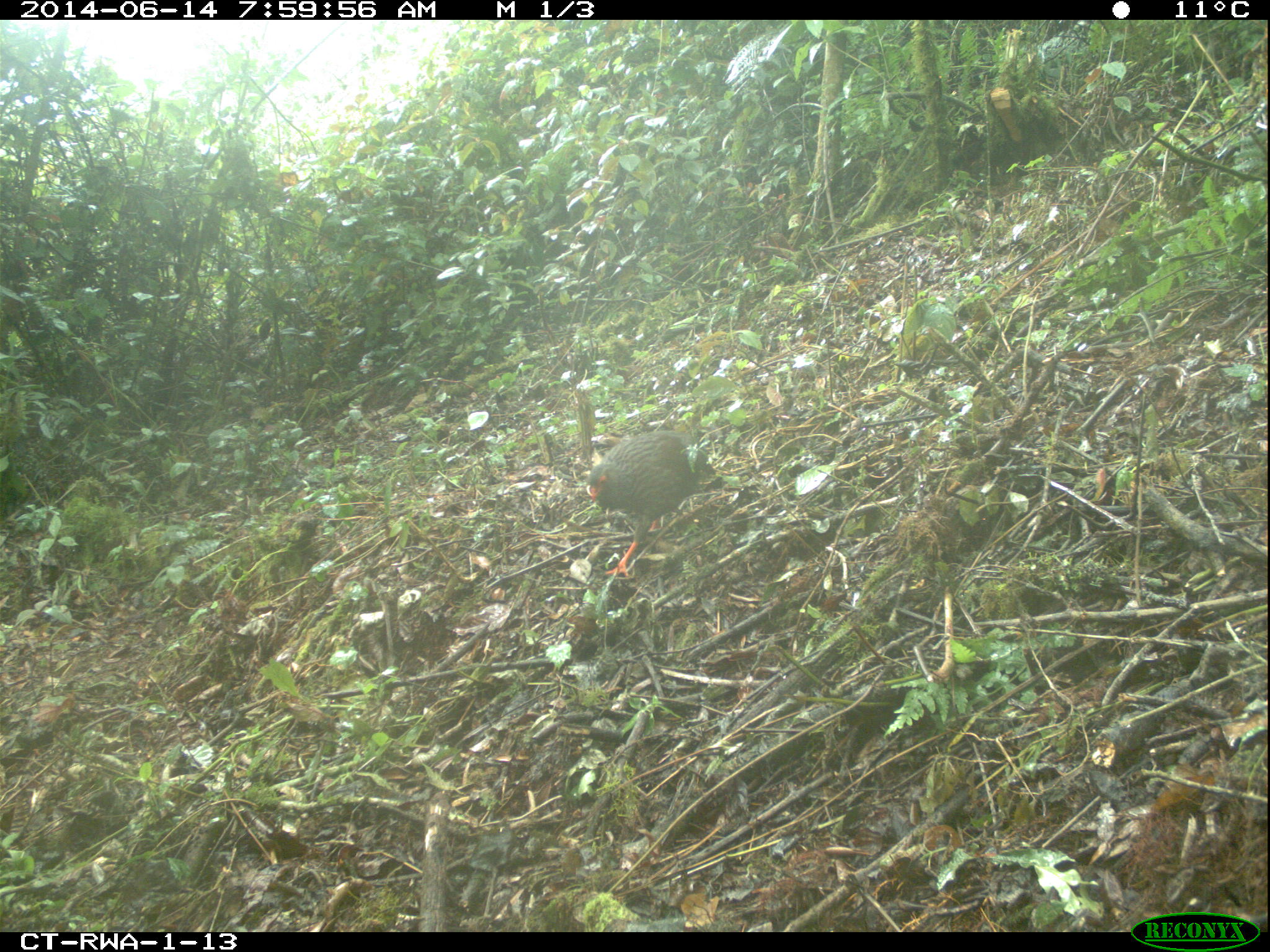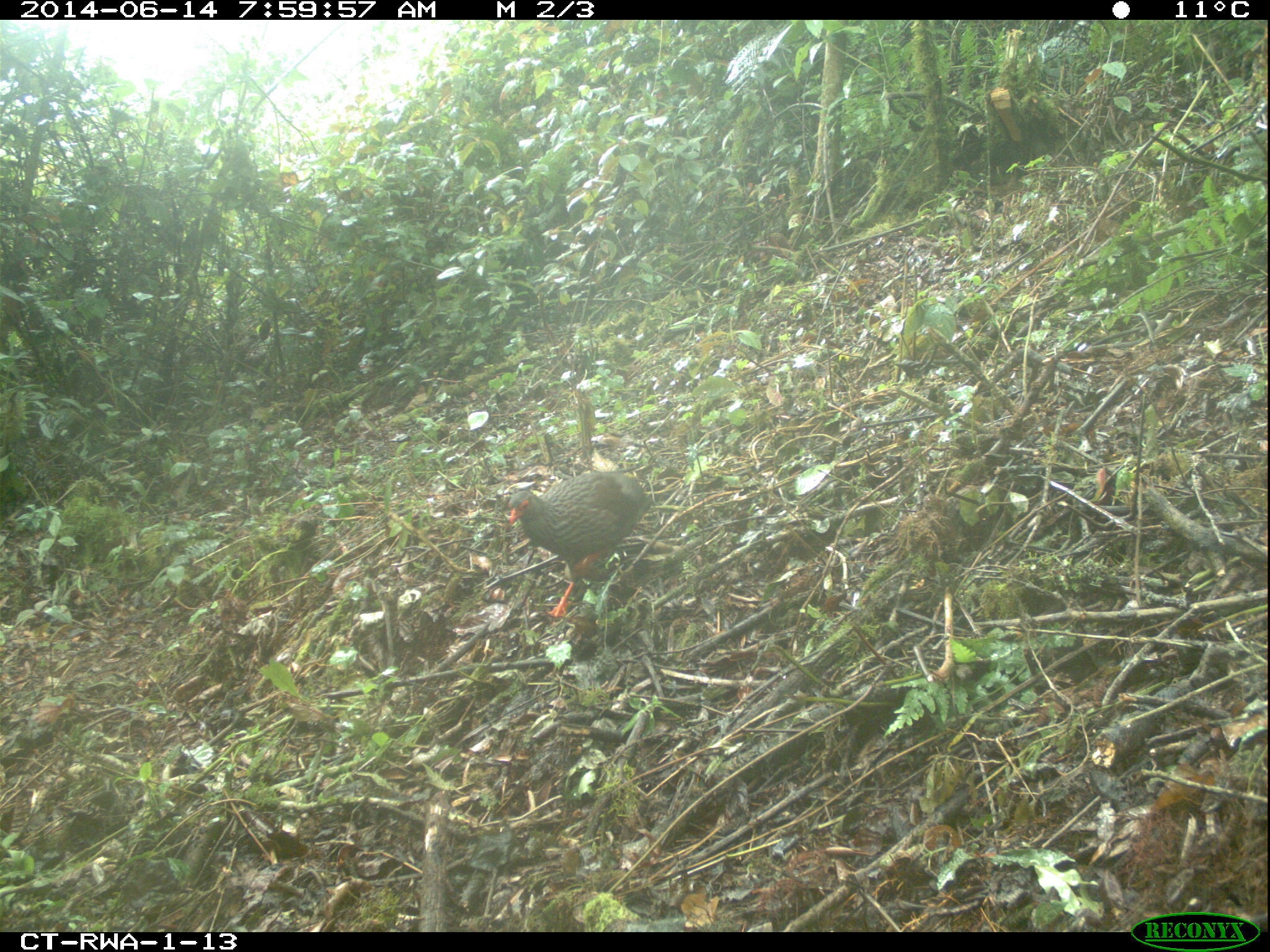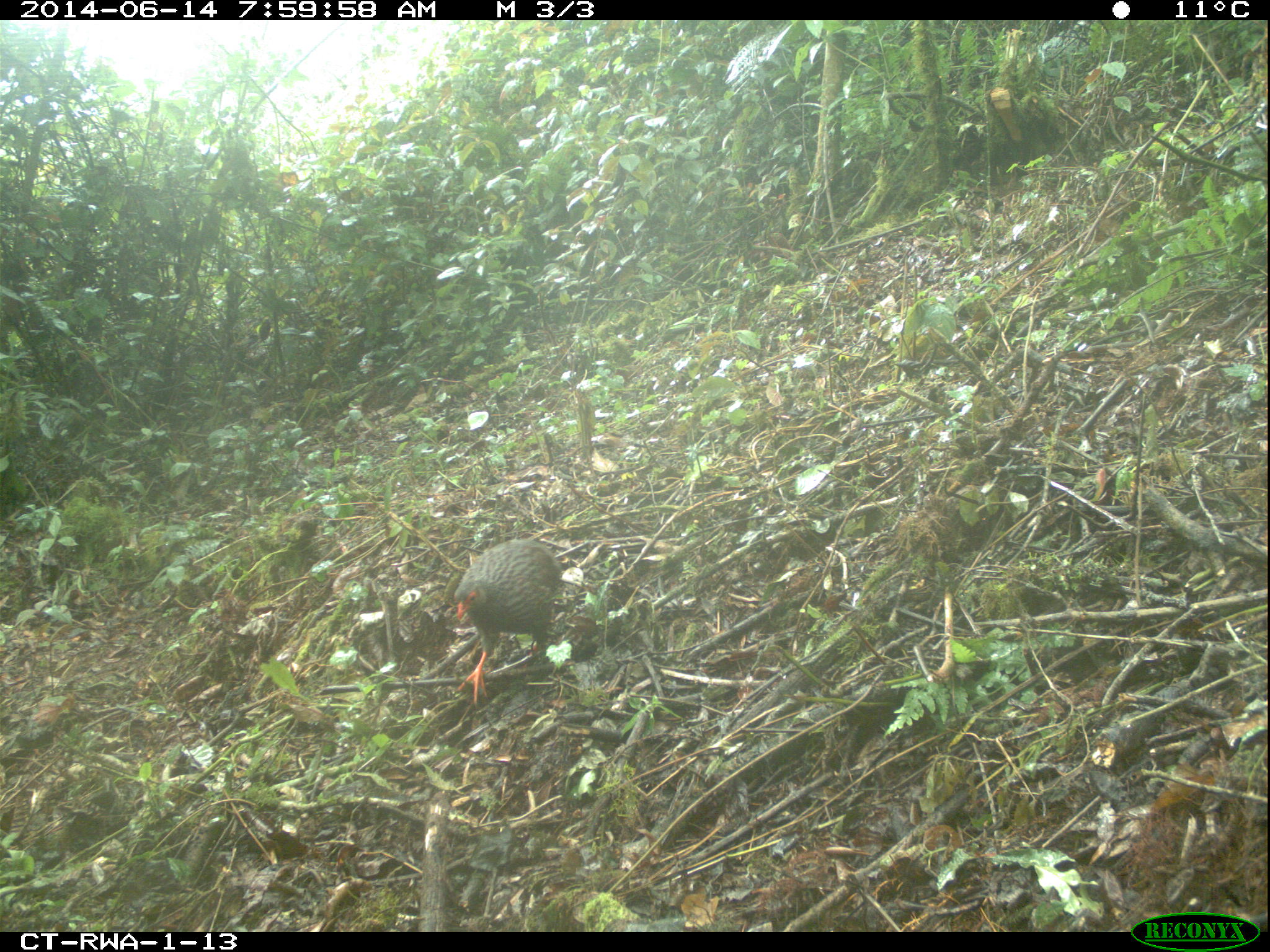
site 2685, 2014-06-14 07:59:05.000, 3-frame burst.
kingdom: Animalia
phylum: Chordata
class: Aves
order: Galliformes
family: Phasianidae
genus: Pternistis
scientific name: Pternistis nobilis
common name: handsome francolin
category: francolinus nobilis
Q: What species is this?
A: Francolinus nobilis (handsome francolin) (Pternistis nobilis).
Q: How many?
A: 1.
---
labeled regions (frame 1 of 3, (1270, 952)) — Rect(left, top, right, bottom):
francolinus nobilis: Rect(586, 432, 715, 577)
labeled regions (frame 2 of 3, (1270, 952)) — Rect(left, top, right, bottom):
francolinus nobilis: Rect(508, 471, 649, 618)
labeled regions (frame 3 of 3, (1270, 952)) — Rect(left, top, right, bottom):
francolinus nobilis: Rect(453, 539, 563, 703)